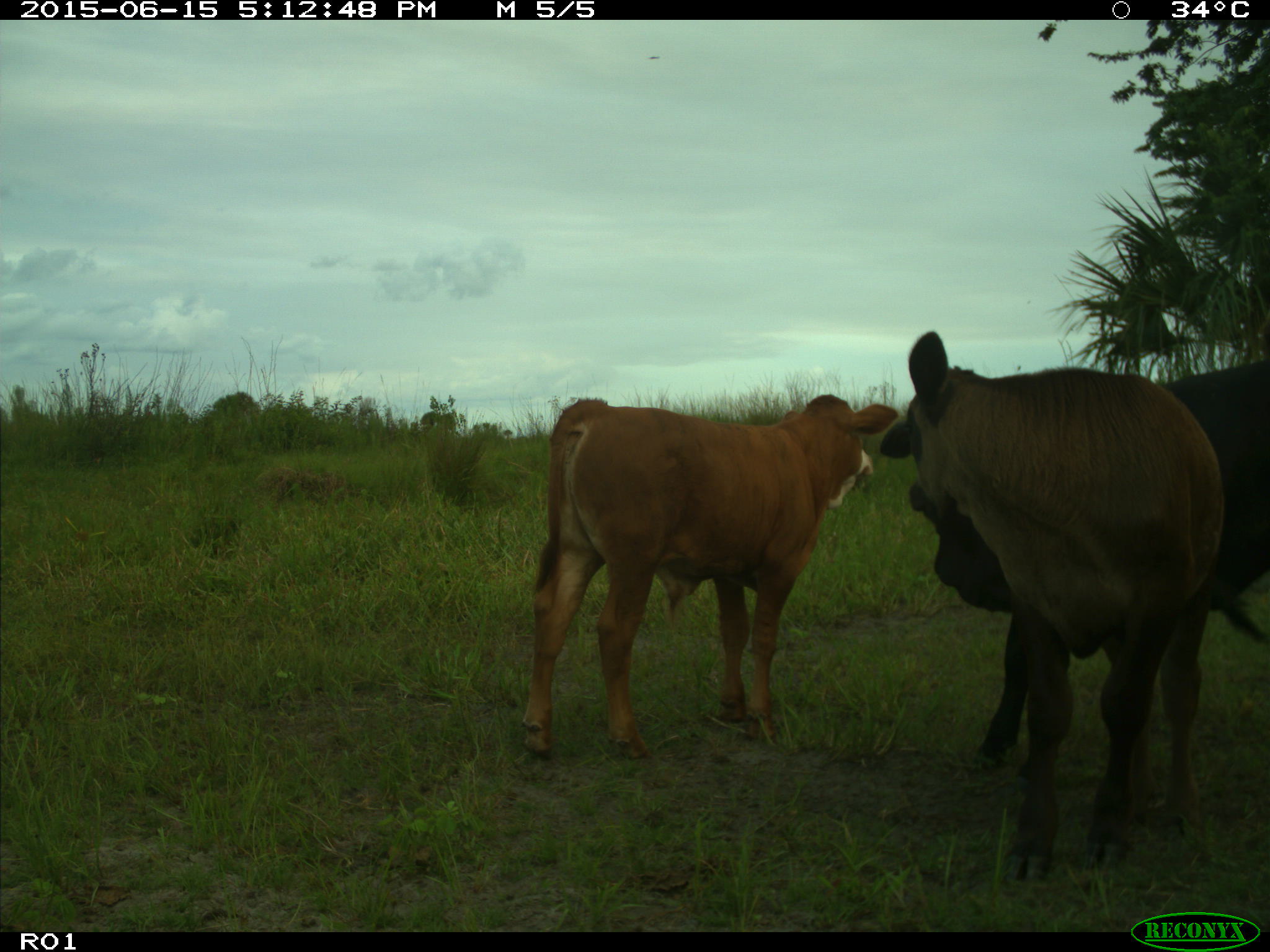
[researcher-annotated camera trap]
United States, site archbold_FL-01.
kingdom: Animalia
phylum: Chordata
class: Mammalia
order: Artiodactyla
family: Bovidae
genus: Bos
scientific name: Bos taurus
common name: domestic cow